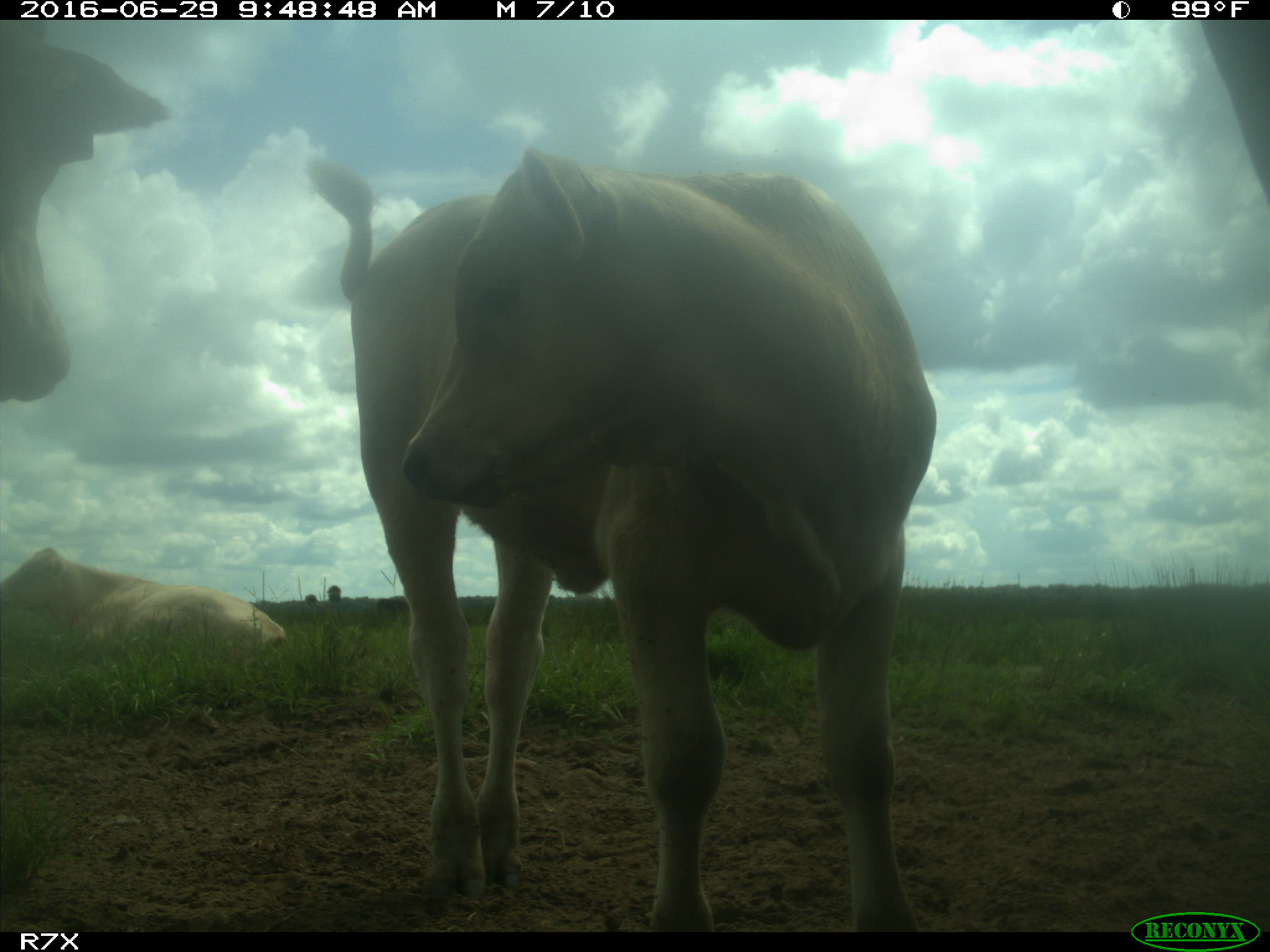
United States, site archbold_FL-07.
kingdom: Animalia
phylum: Chordata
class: Mammalia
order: Artiodactyla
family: Bovidae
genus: Bos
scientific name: Bos taurus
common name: domestic cow